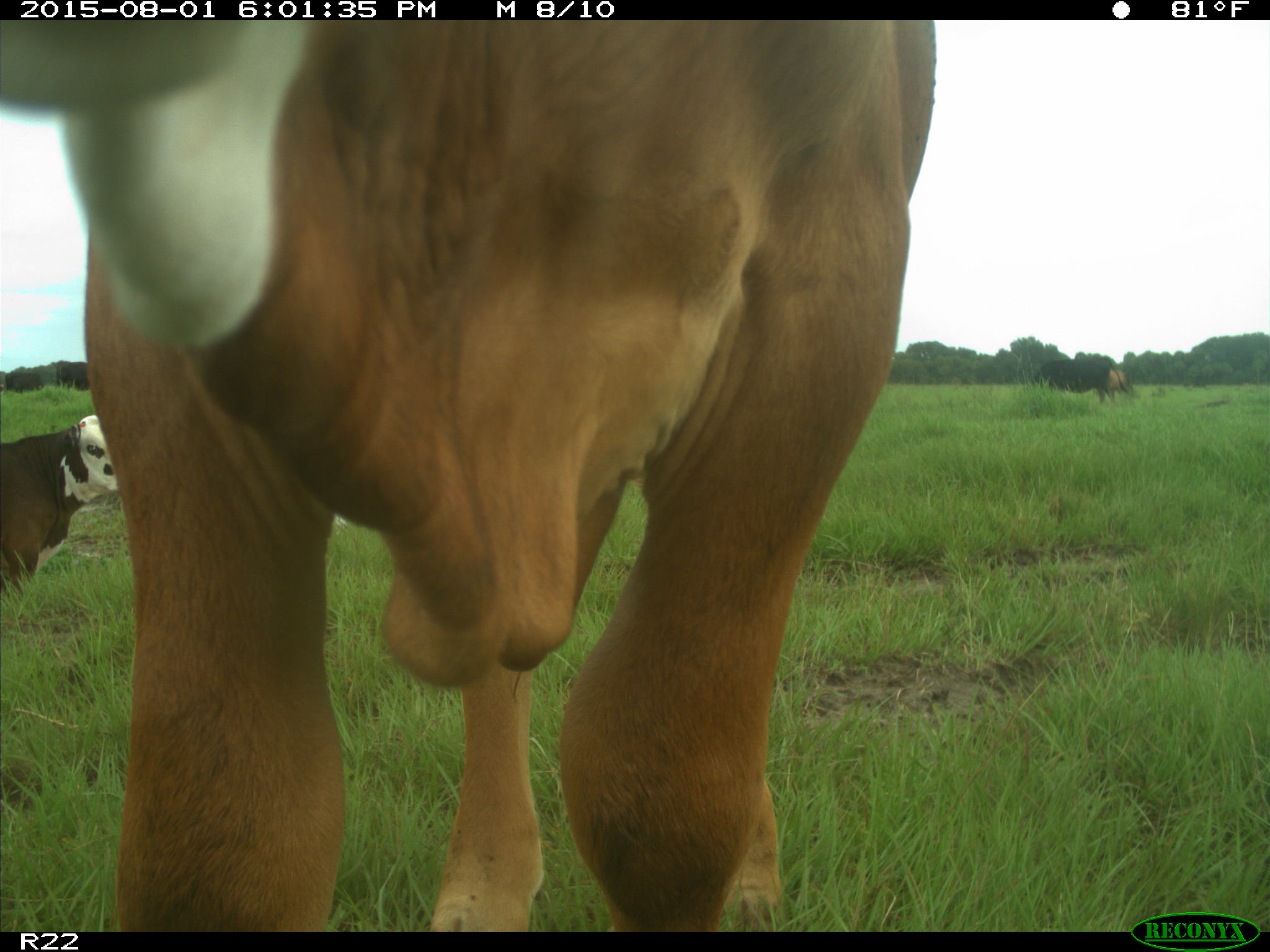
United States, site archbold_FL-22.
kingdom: Animalia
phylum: Chordata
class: Mammalia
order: Artiodactyla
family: Bovidae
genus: Bos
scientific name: Bos taurus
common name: domestic cow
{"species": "Bos taurus (domestic cow)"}